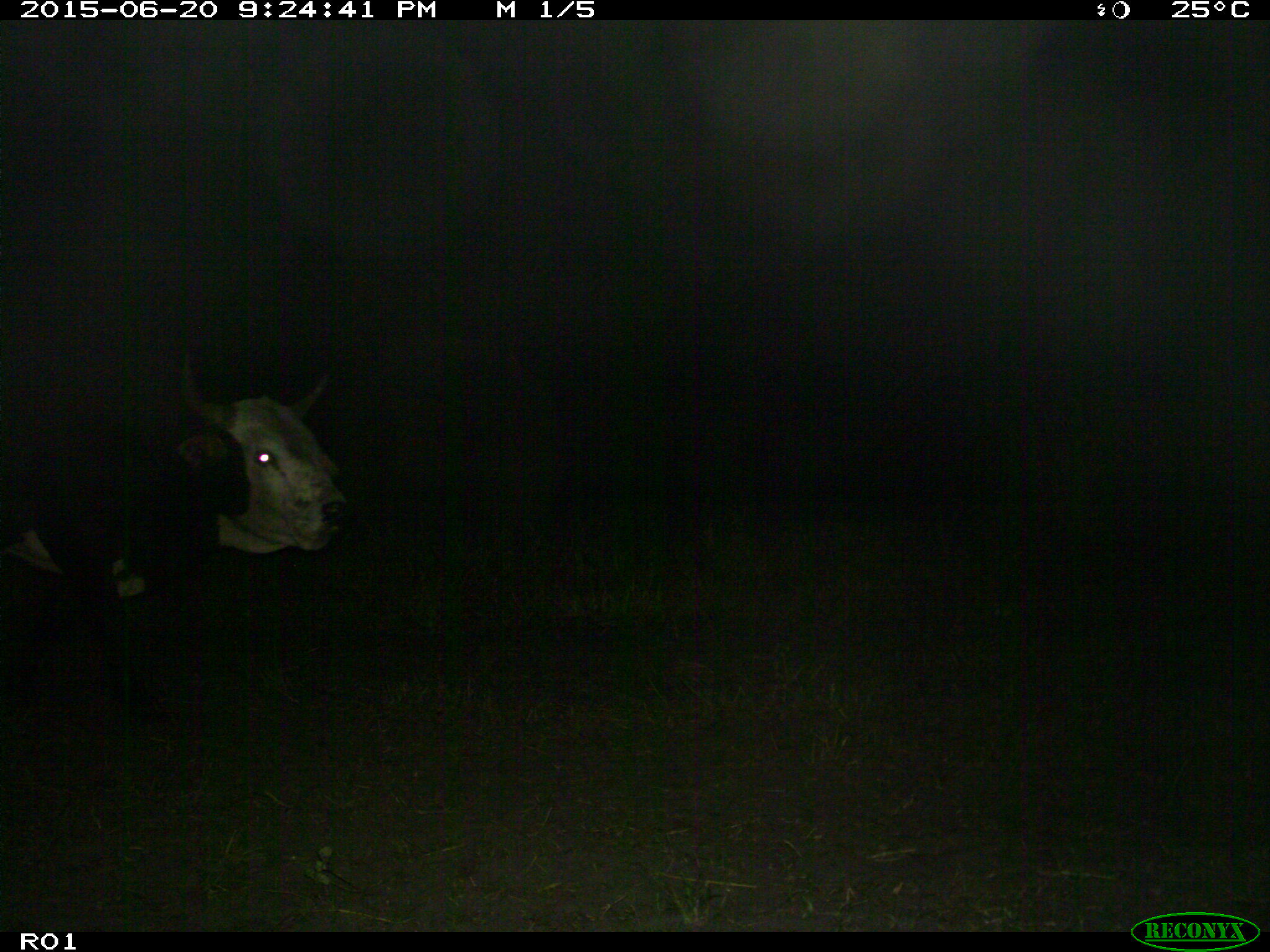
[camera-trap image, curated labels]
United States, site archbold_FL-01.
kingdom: Animalia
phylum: Chordata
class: Mammalia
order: Artiodactyla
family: Bovidae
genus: Bos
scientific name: Bos taurus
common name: domestic cow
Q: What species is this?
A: Bos taurus (domestic cow).